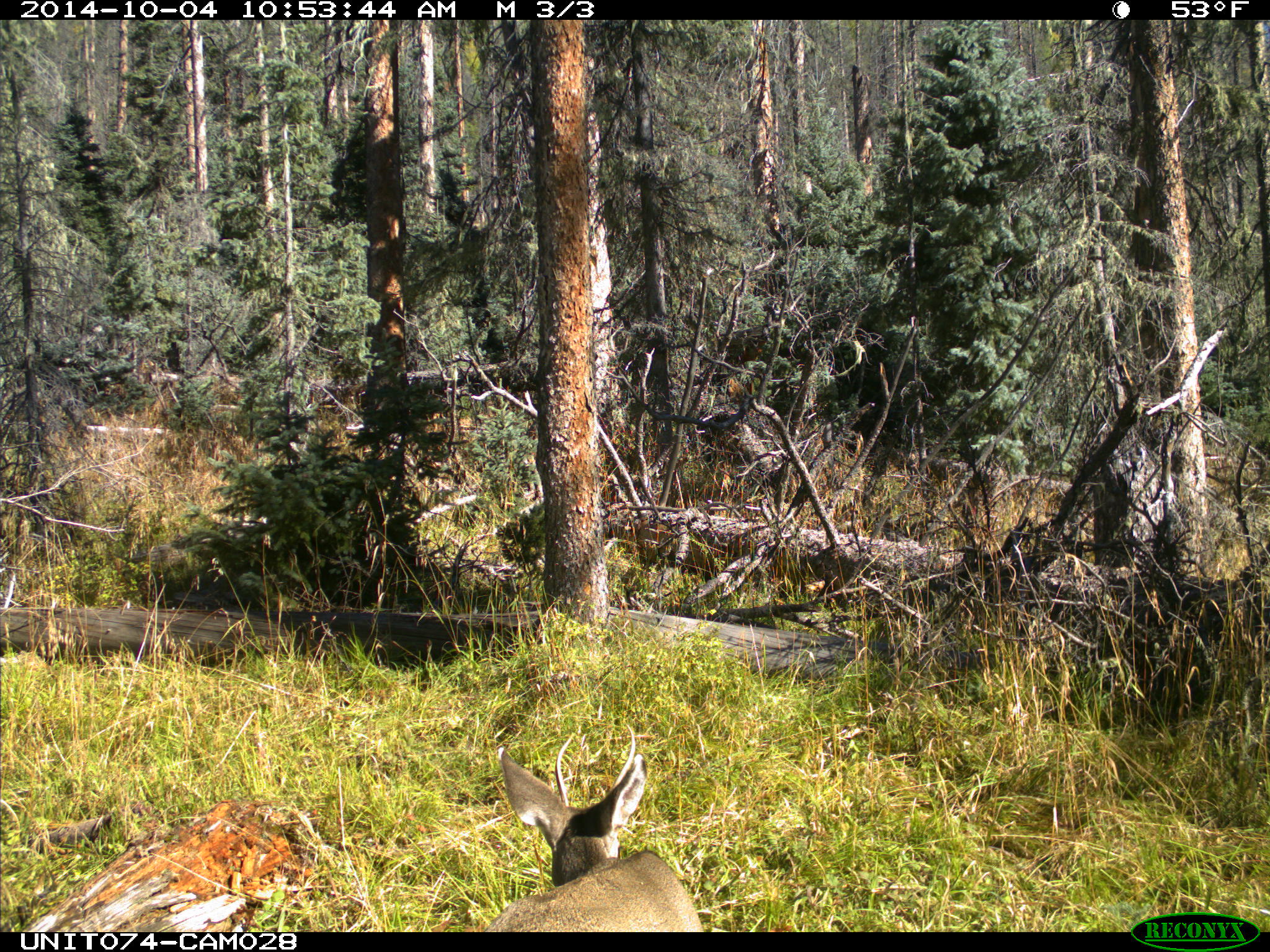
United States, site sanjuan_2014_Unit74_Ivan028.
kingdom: Animalia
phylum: Chordata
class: Mammalia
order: Artiodactyla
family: Cervidae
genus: Odocoileus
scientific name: Odocoileus hemionus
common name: mule deer